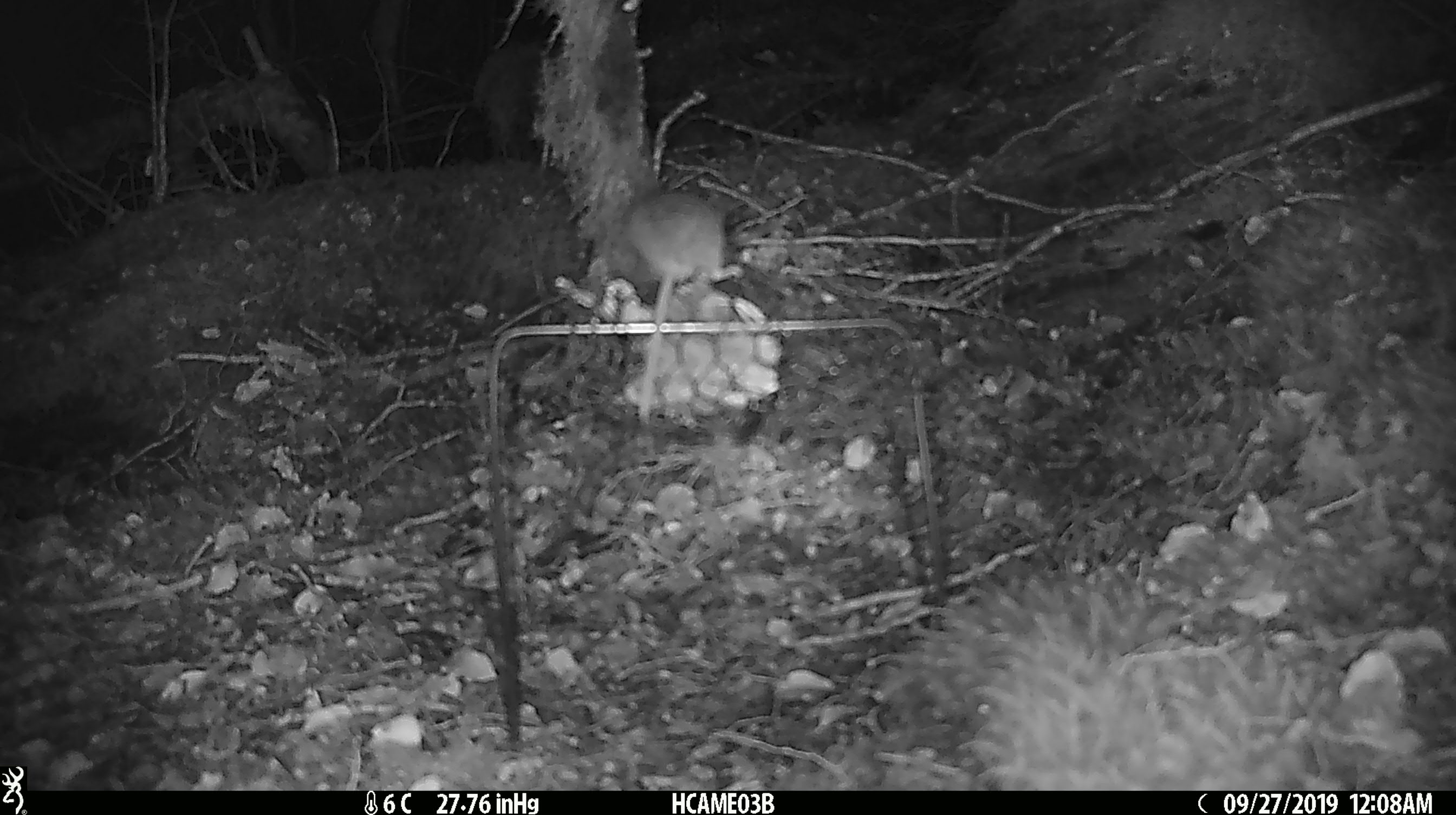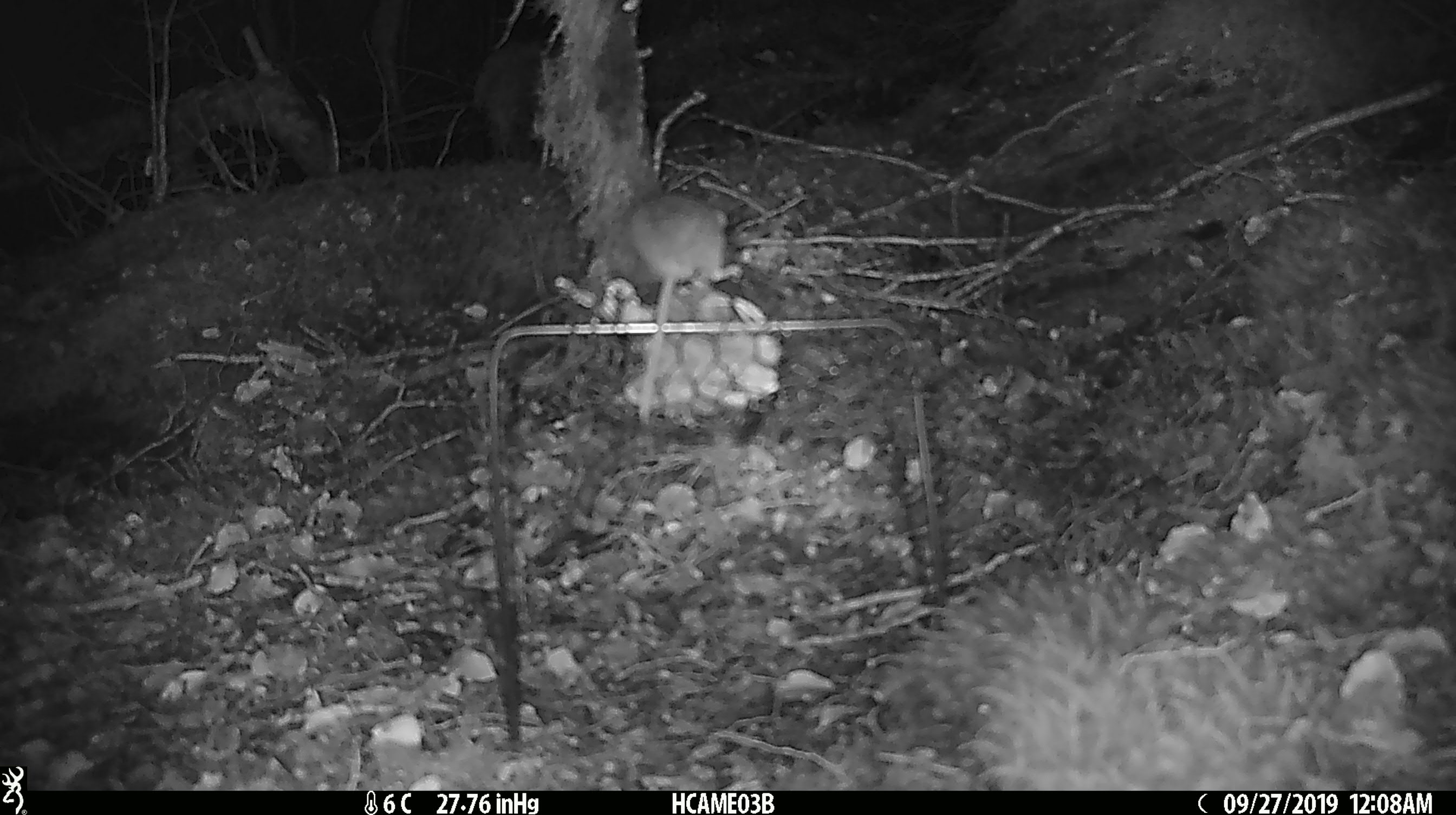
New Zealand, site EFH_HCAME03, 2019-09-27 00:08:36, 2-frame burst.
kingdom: Animalia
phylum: Chordata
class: Mammalia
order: Rodentia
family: Muridae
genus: Mus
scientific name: Mus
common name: mouse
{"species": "mouse (Mus)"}